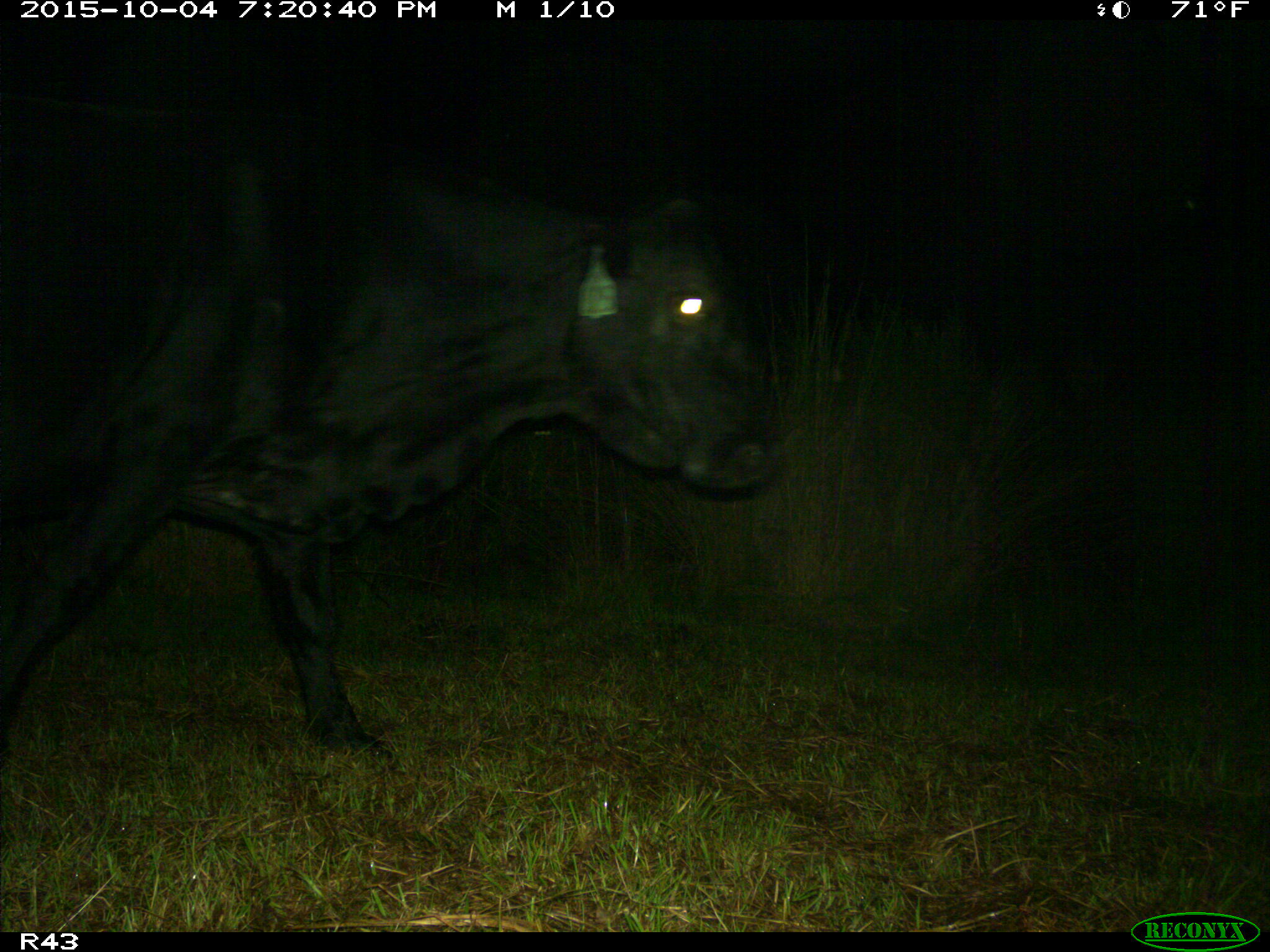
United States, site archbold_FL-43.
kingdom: Animalia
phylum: Chordata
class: Mammalia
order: Artiodactyla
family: Bovidae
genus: Bos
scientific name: Bos taurus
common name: domestic cow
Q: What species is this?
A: Bos taurus (domestic cow).